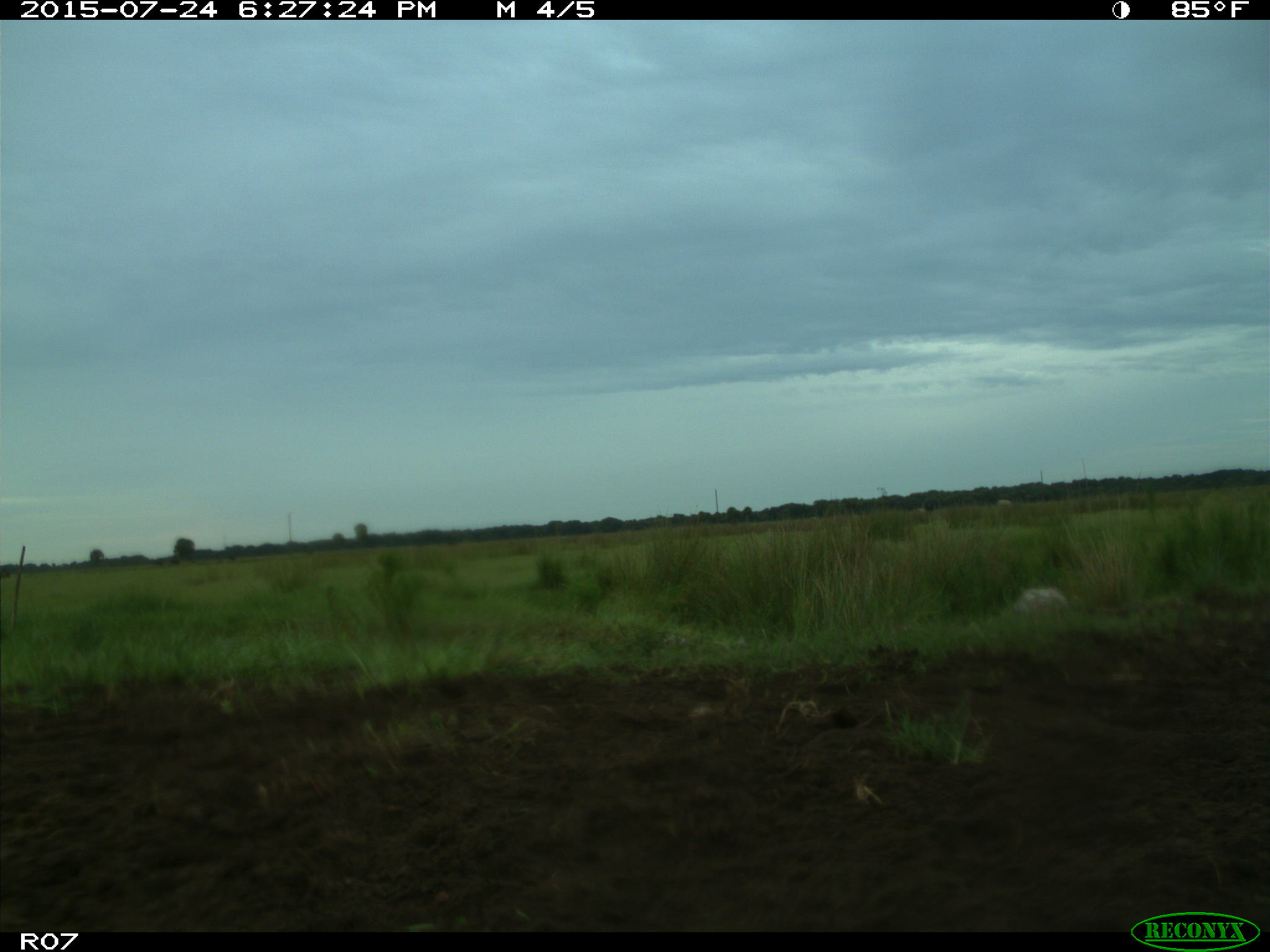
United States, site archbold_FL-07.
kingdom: Animalia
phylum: Chordata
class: Mammalia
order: Artiodactyla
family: Bovidae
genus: Bos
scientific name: Bos taurus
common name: domestic cow